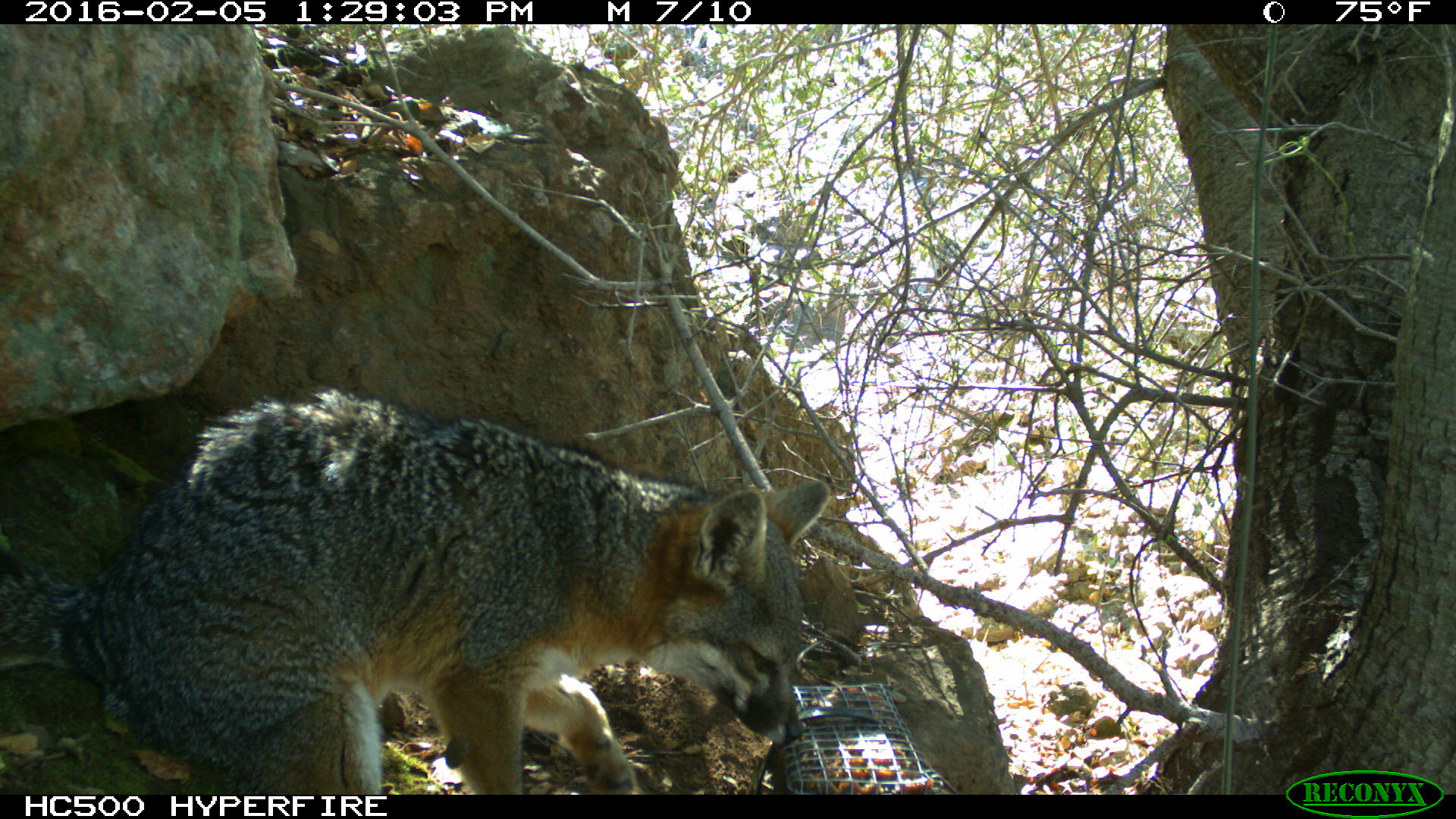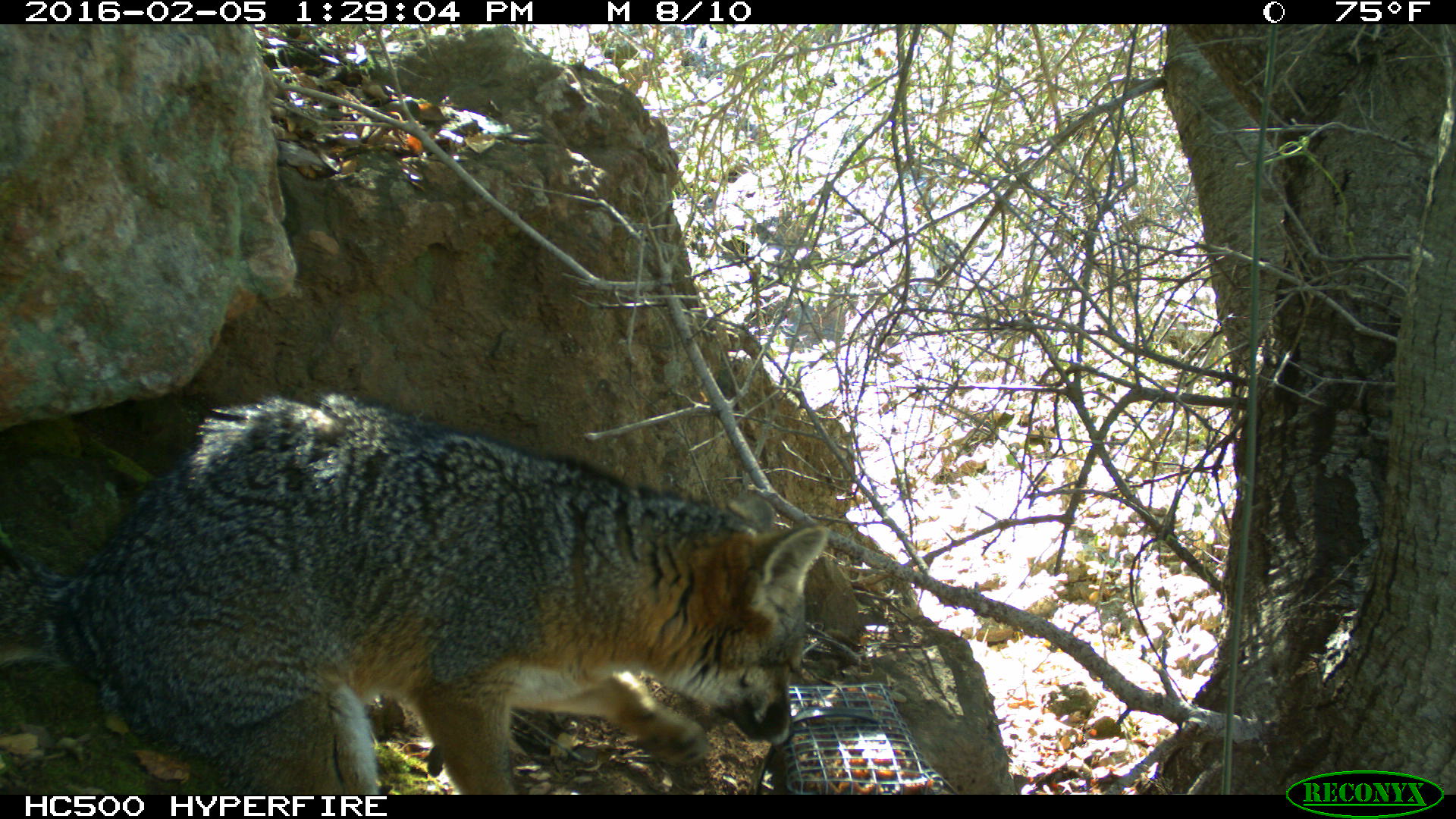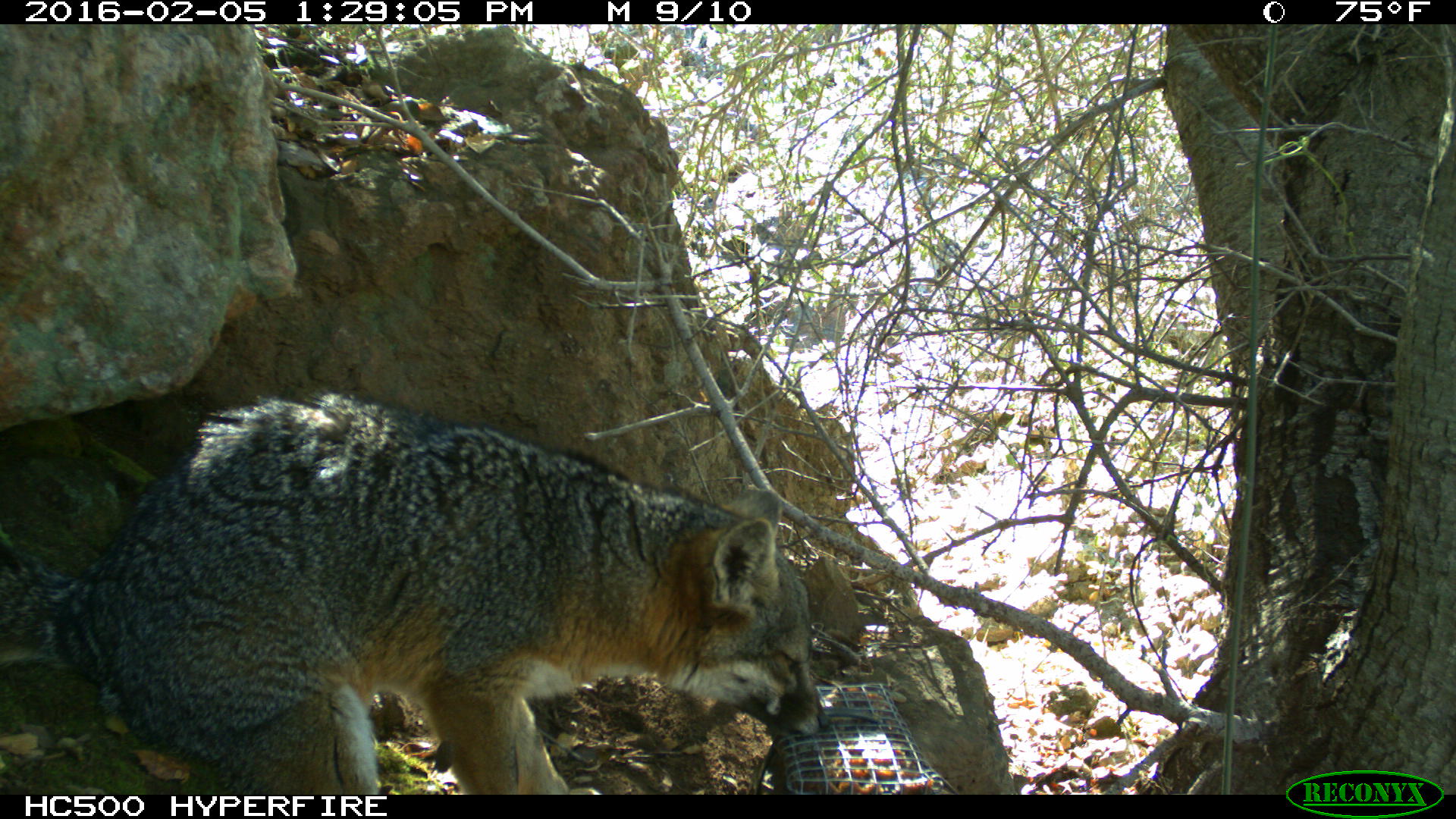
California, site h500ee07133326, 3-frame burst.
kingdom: Animalia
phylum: Chordata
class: Mammalia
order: Carnivora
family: Canidae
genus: Urocyon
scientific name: Urocyon littoralis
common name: island fox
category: fox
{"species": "fox (island fox) (Urocyon littoralis)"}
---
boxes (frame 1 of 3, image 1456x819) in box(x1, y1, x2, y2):
fox: box(0, 388, 831, 794)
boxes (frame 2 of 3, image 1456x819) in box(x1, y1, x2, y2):
fox: box(0, 391, 827, 794)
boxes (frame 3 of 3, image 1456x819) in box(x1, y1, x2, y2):
fox: box(0, 389, 830, 794)